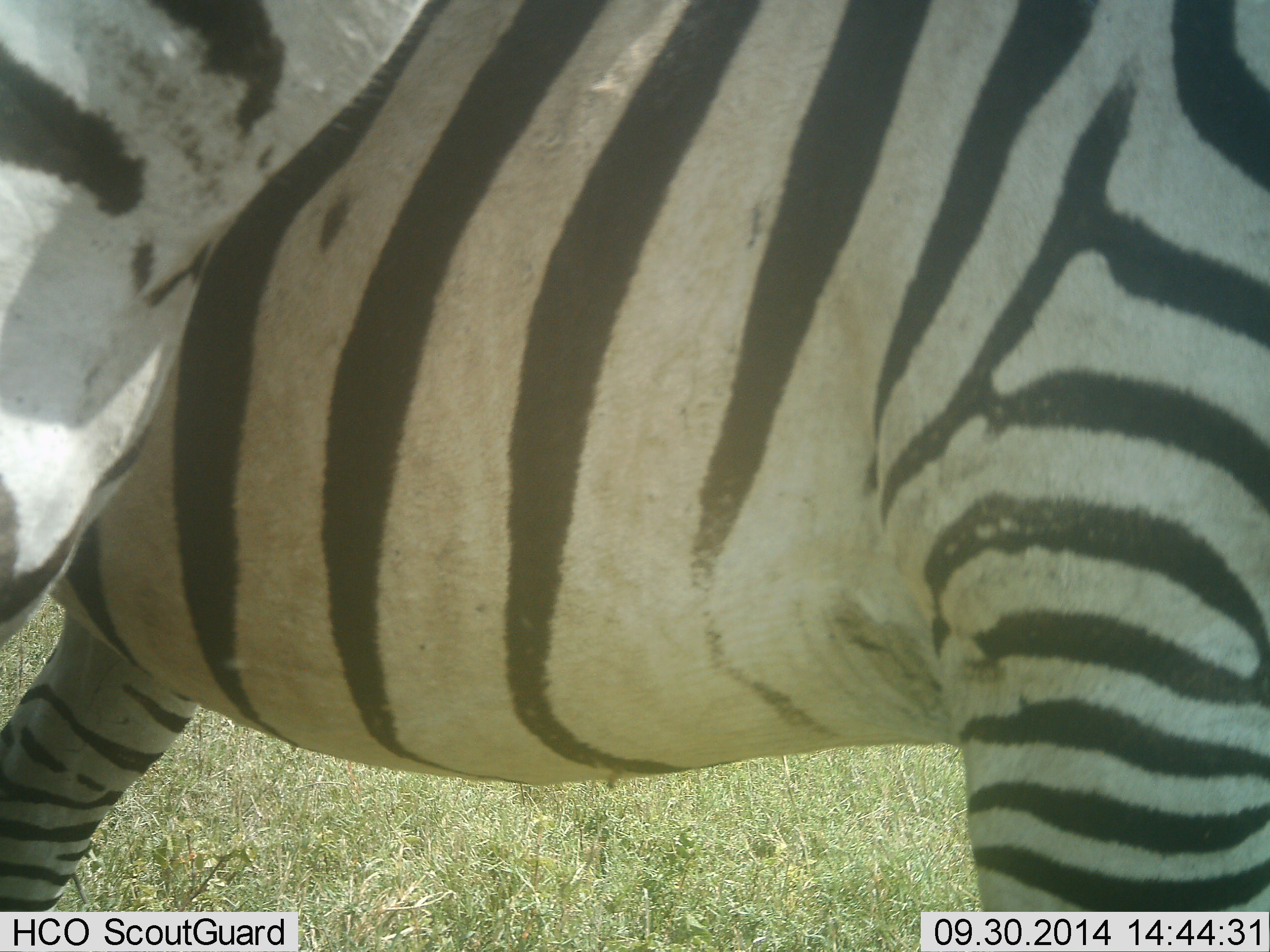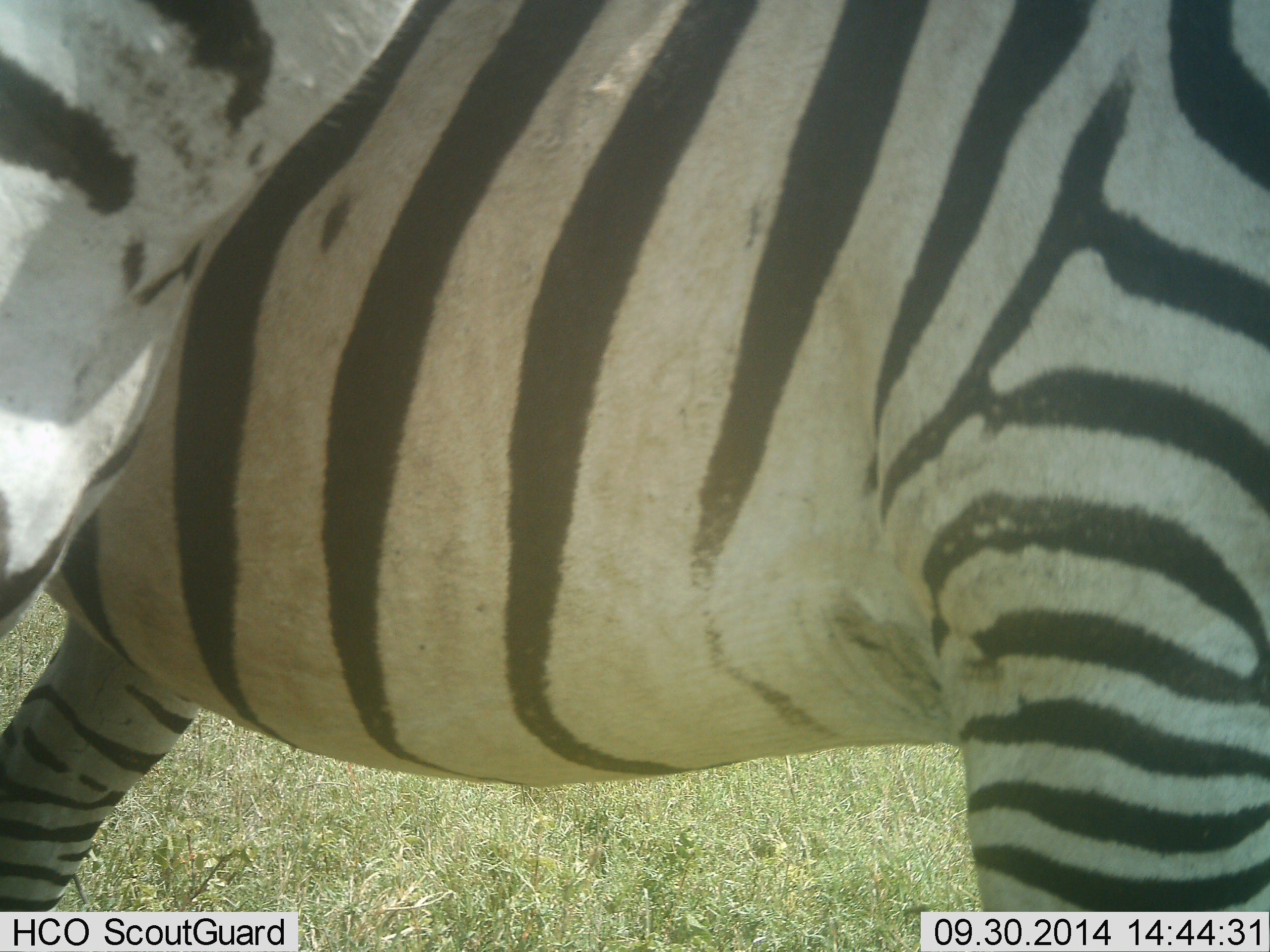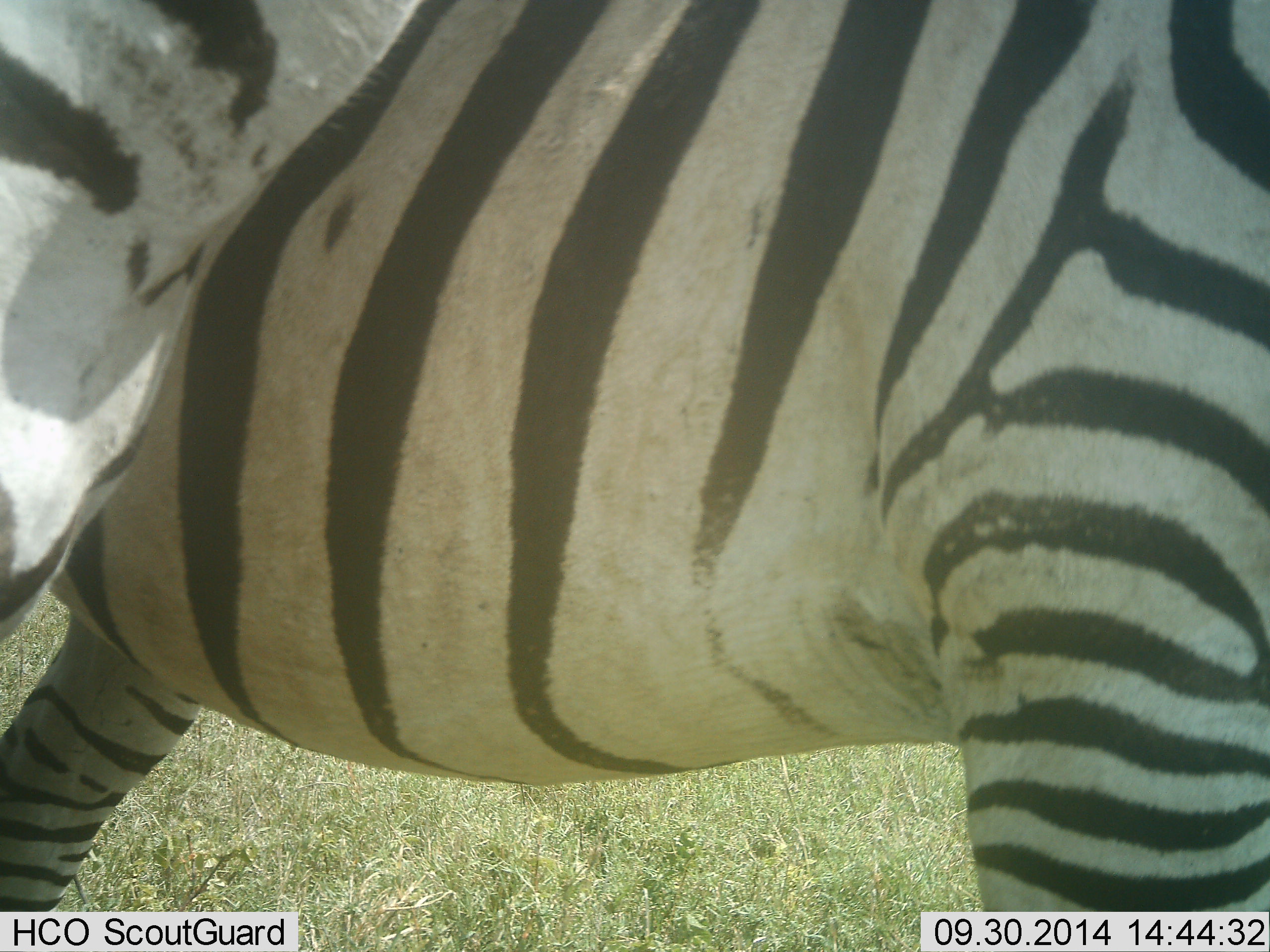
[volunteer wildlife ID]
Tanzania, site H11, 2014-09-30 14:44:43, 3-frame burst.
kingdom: Animalia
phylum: Chordata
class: Mammalia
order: Perissodactyla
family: Equidae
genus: Equus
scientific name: Equus quagga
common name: plains zebra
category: zebra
Zebra (plains zebra) (Equus quagga), count 2. Behavior (volunteer vote fractions): standing 100%, resting 0%, moving 0%, interacting 10%. Young present (vote fraction): 0%. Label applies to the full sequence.